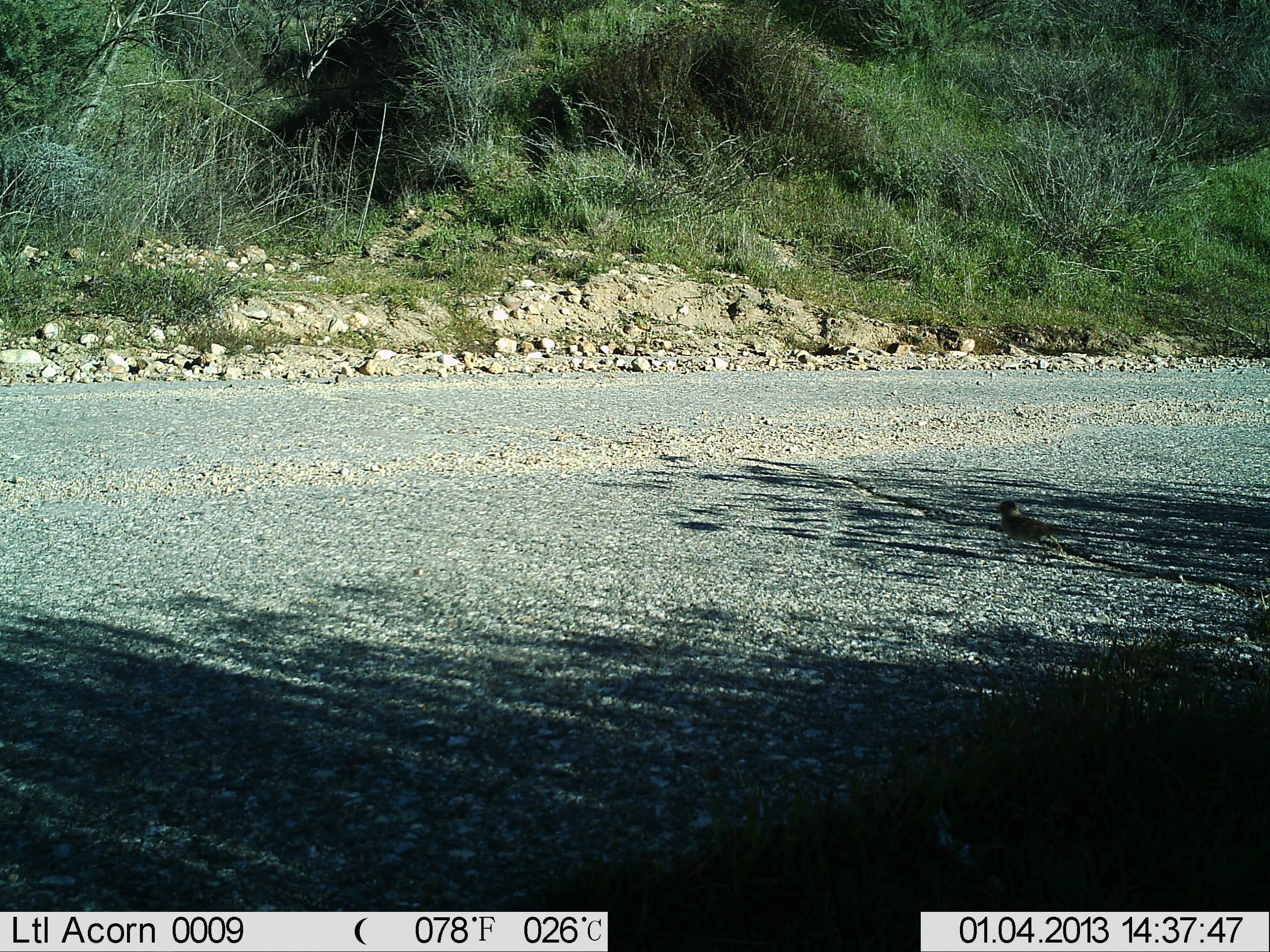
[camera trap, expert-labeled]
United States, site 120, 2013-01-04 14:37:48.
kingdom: Animalia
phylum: Chordata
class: Aves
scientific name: Aves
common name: bird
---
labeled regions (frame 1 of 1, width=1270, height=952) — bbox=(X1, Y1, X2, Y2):
bird: bbox=(974, 486, 1076, 563)